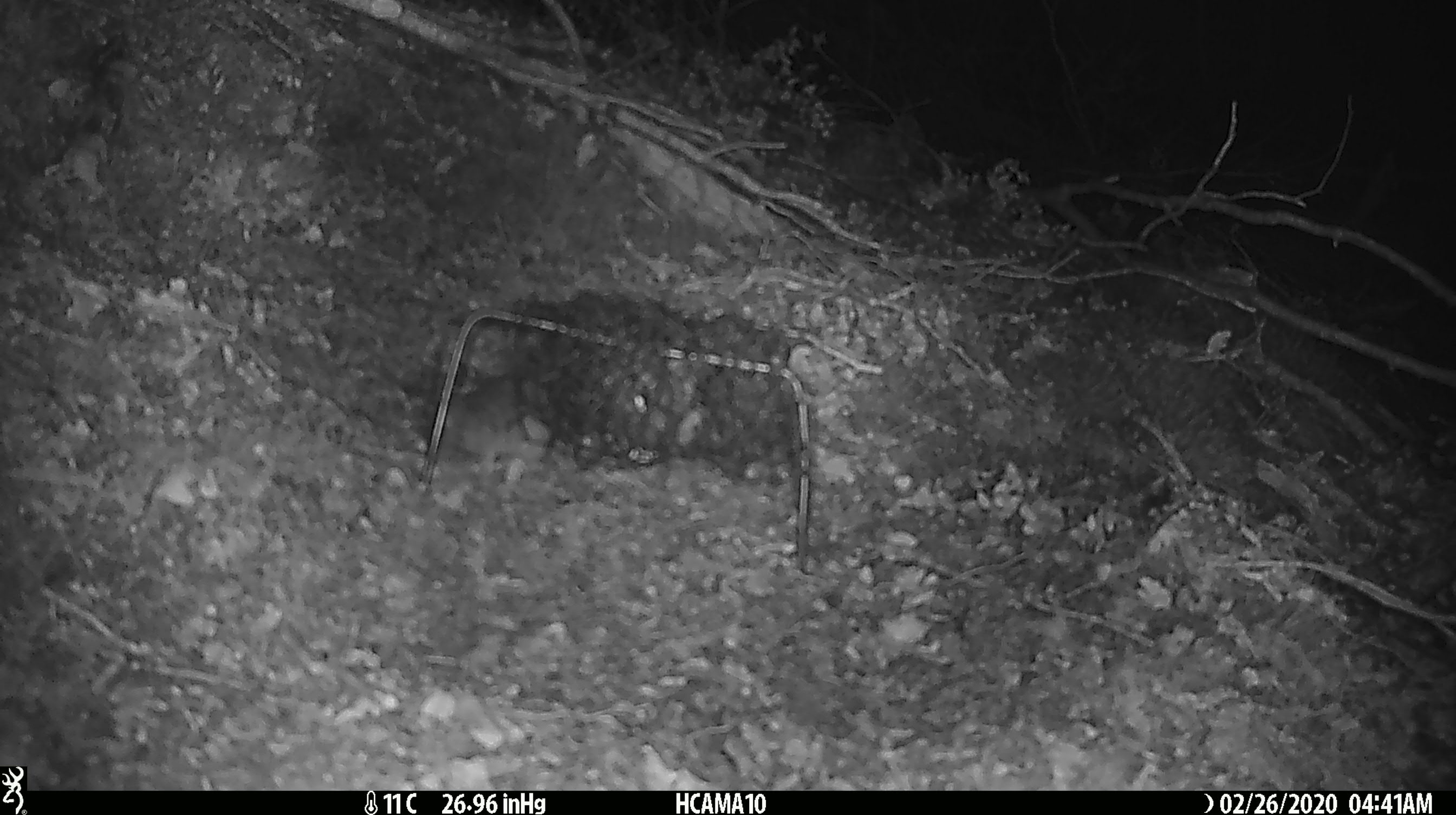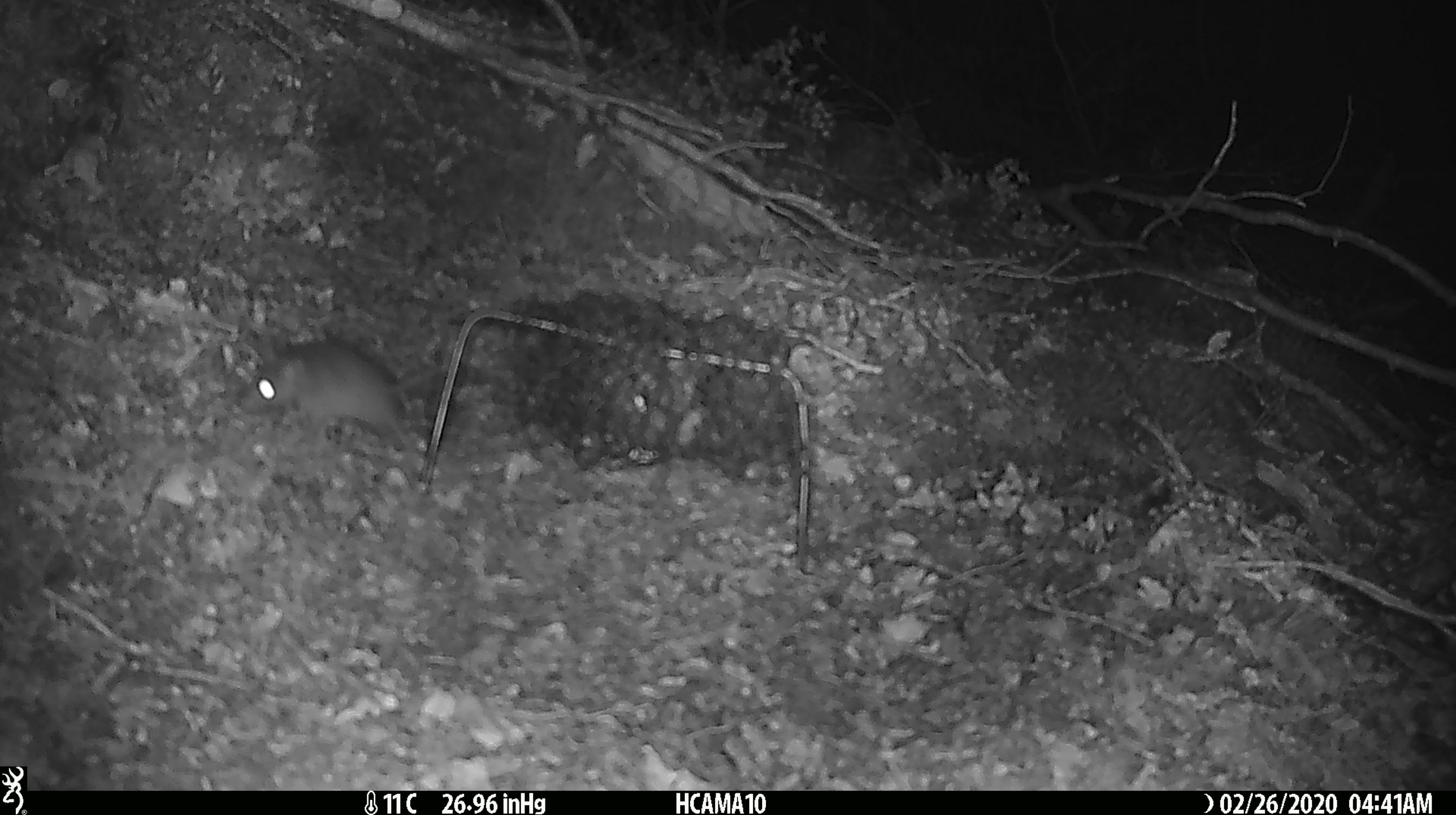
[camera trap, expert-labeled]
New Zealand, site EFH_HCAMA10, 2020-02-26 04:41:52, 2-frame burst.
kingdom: Animalia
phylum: Chordata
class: Mammalia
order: Rodentia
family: Muridae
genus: Mus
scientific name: Mus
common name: mouse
Mouse (Mus).